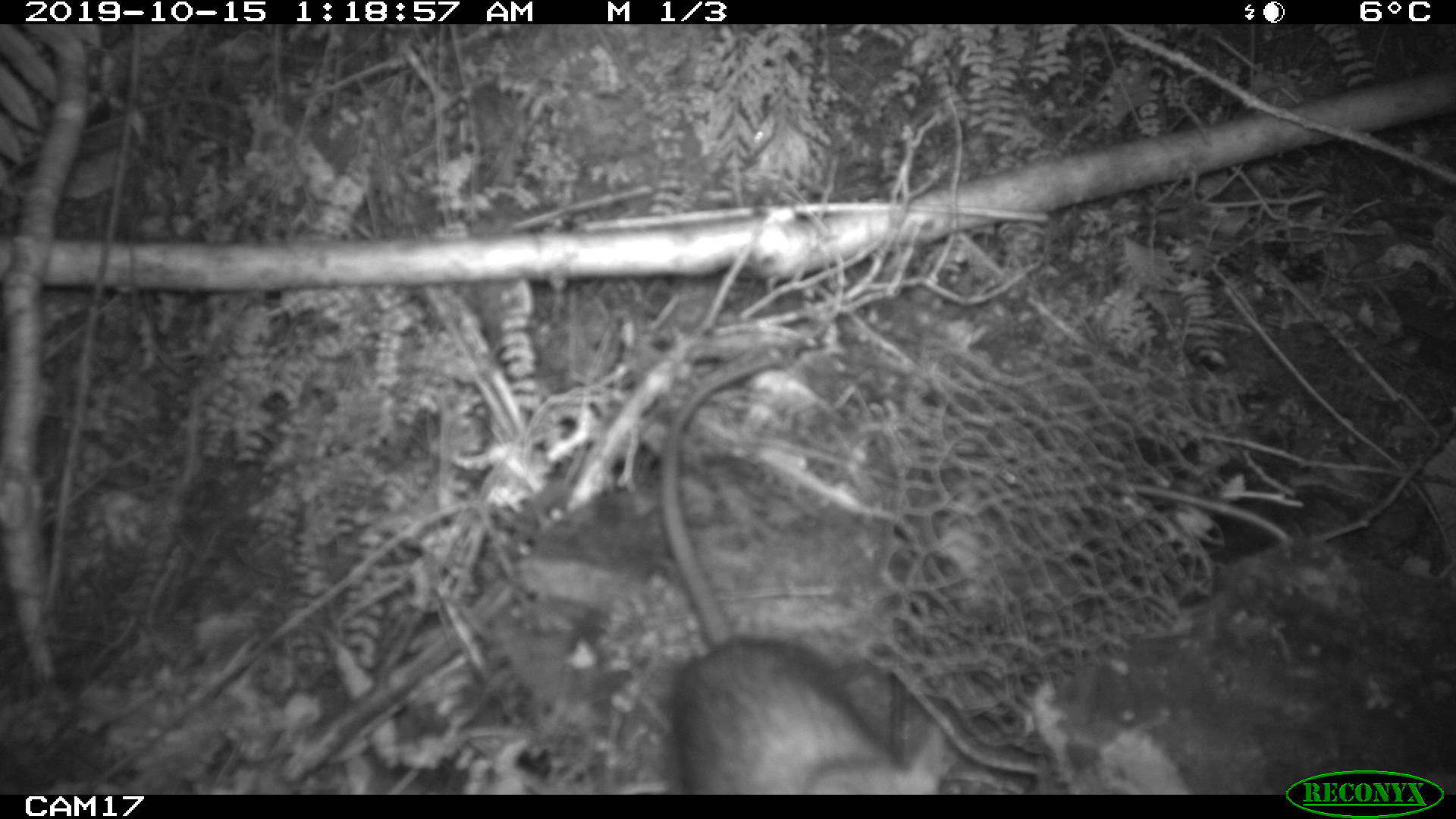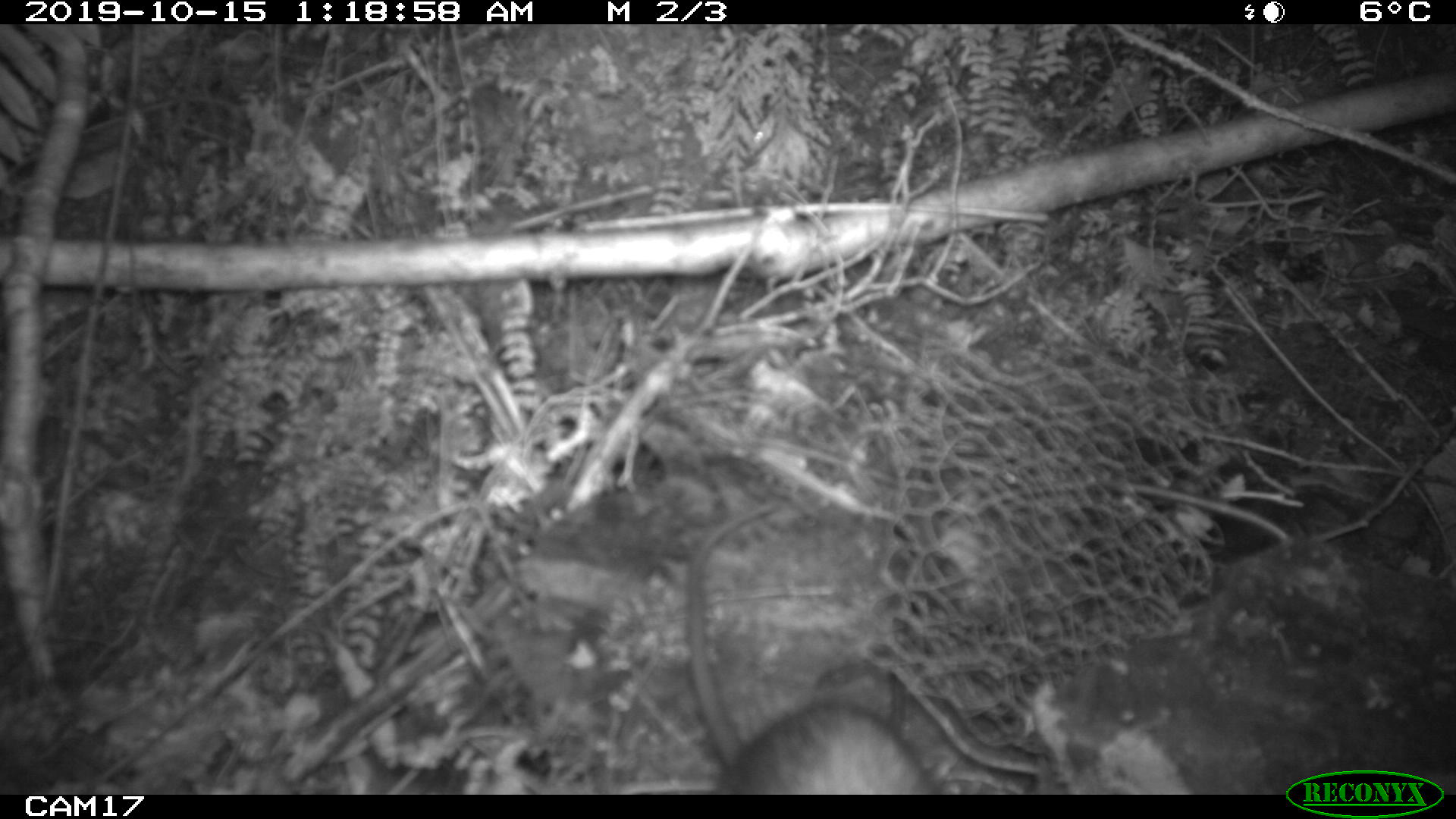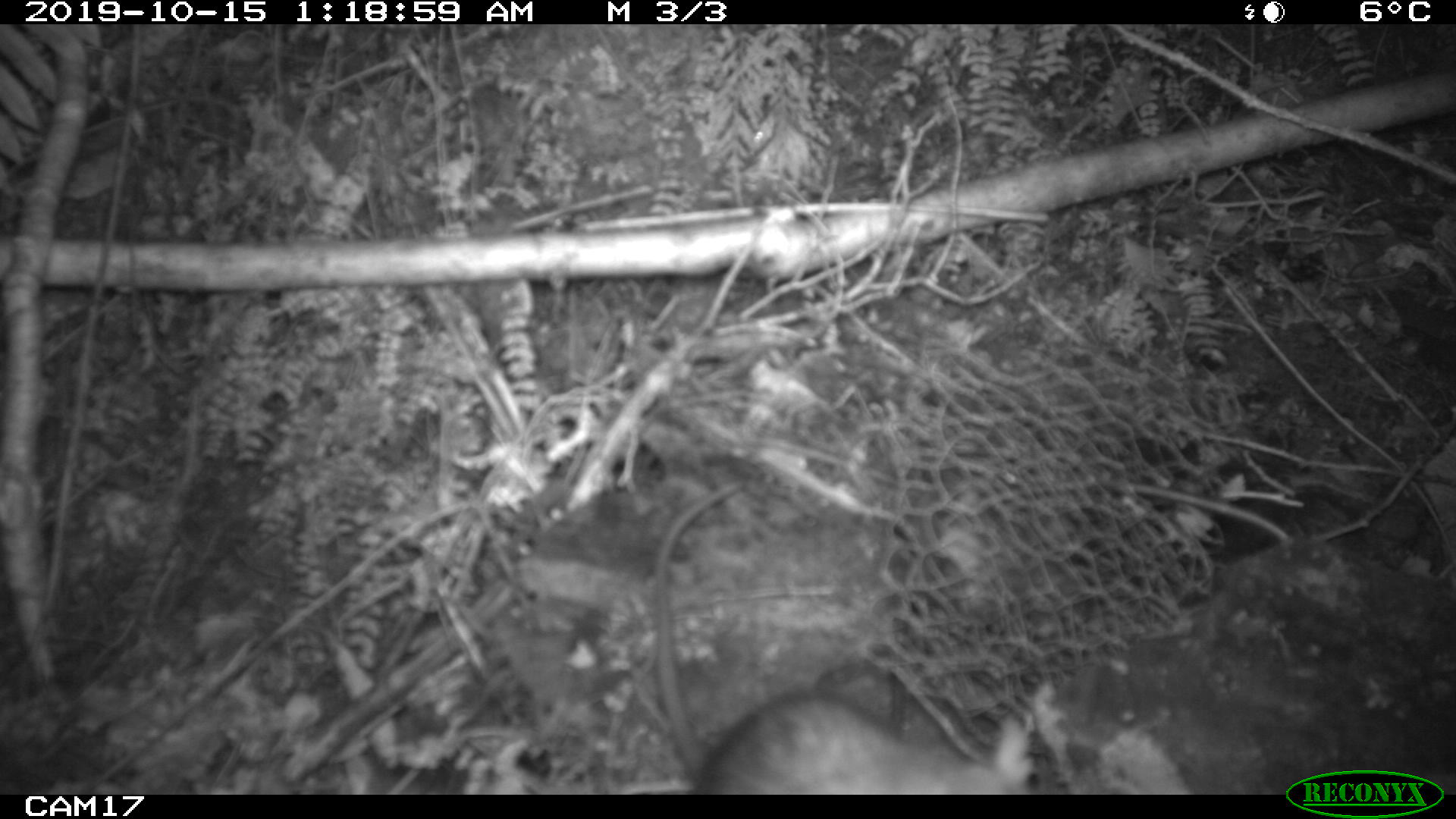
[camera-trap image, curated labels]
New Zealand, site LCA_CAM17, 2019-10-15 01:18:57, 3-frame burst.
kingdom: Animalia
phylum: Chordata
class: Mammalia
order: Rodentia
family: Muridae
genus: Rattus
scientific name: Rattus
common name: rat